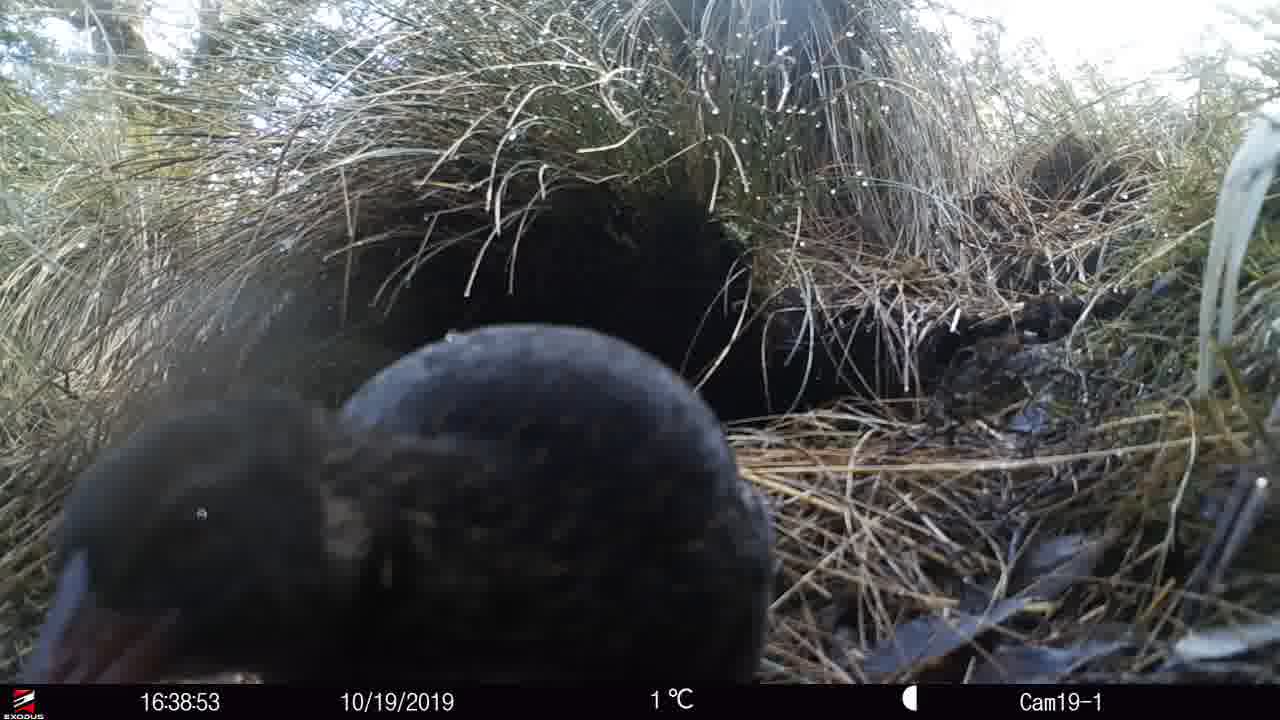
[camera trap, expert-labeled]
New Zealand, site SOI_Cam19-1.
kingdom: Animalia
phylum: Chordata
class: Aves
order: Gruiformes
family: Rallidae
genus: Gallirallus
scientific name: Gallirallus australis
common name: weka